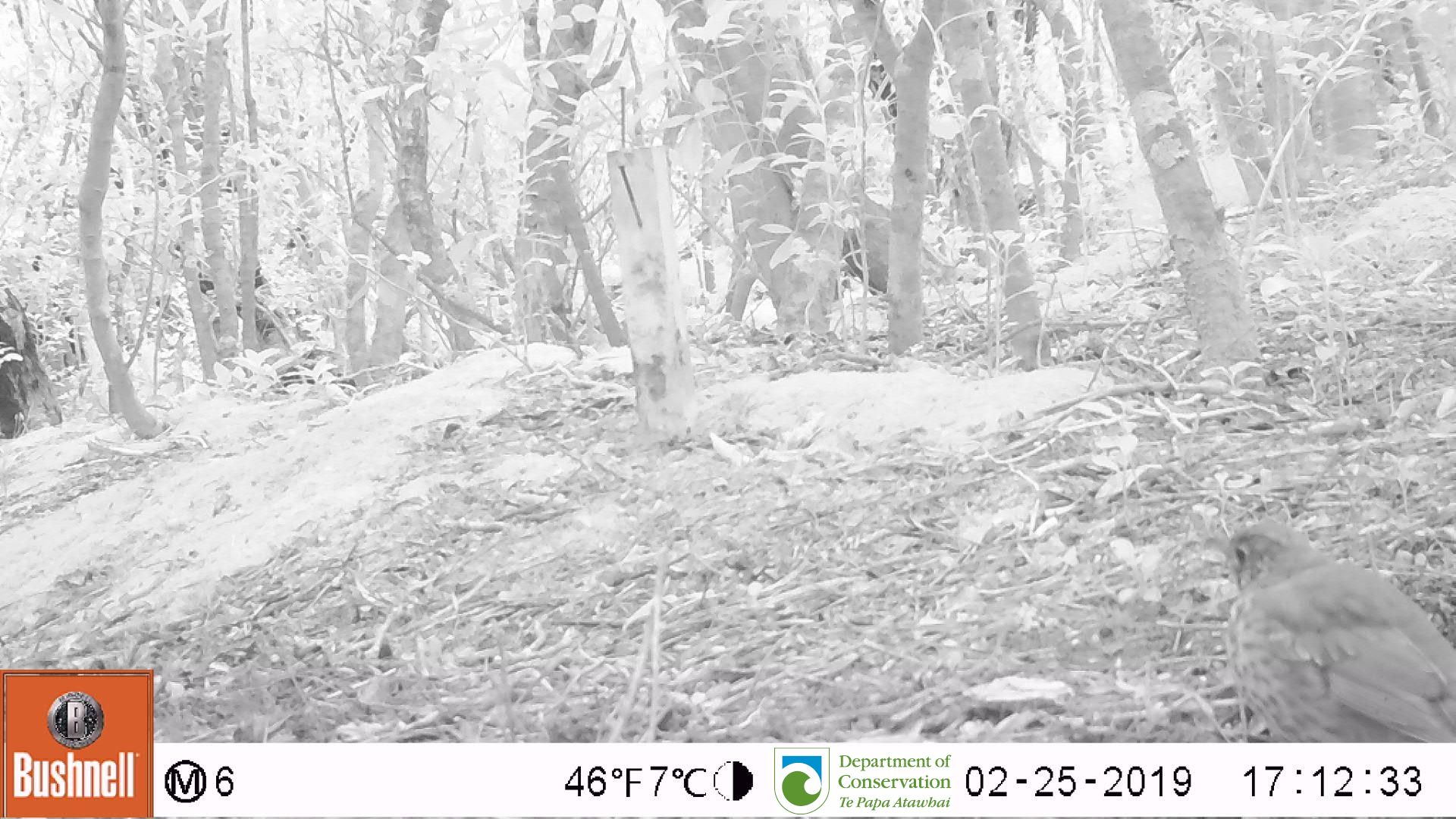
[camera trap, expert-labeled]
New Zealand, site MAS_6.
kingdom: Animalia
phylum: Chordata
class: Aves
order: Passeriformes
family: Turdidae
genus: Turdus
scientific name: Turdus philomelos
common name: song thrush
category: thrush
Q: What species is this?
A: Thrush (song thrush) (Turdus philomelos).